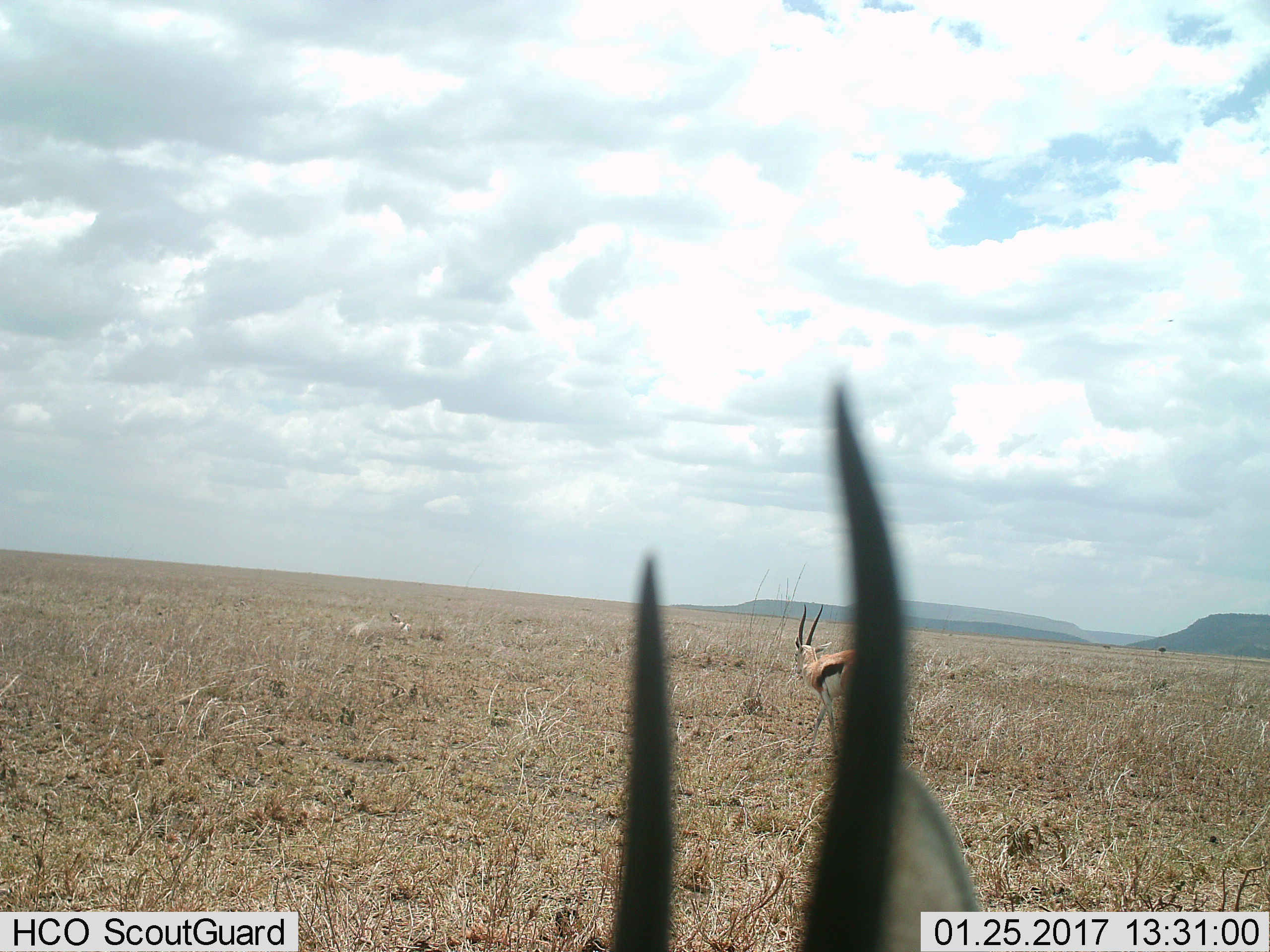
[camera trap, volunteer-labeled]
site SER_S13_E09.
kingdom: Animalia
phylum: Chordata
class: Mammalia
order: Artiodactyla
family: Bovidae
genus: Eudorcas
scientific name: Eudorcas thomsonii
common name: thomson's gazelle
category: gazellethomsons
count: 2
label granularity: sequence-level